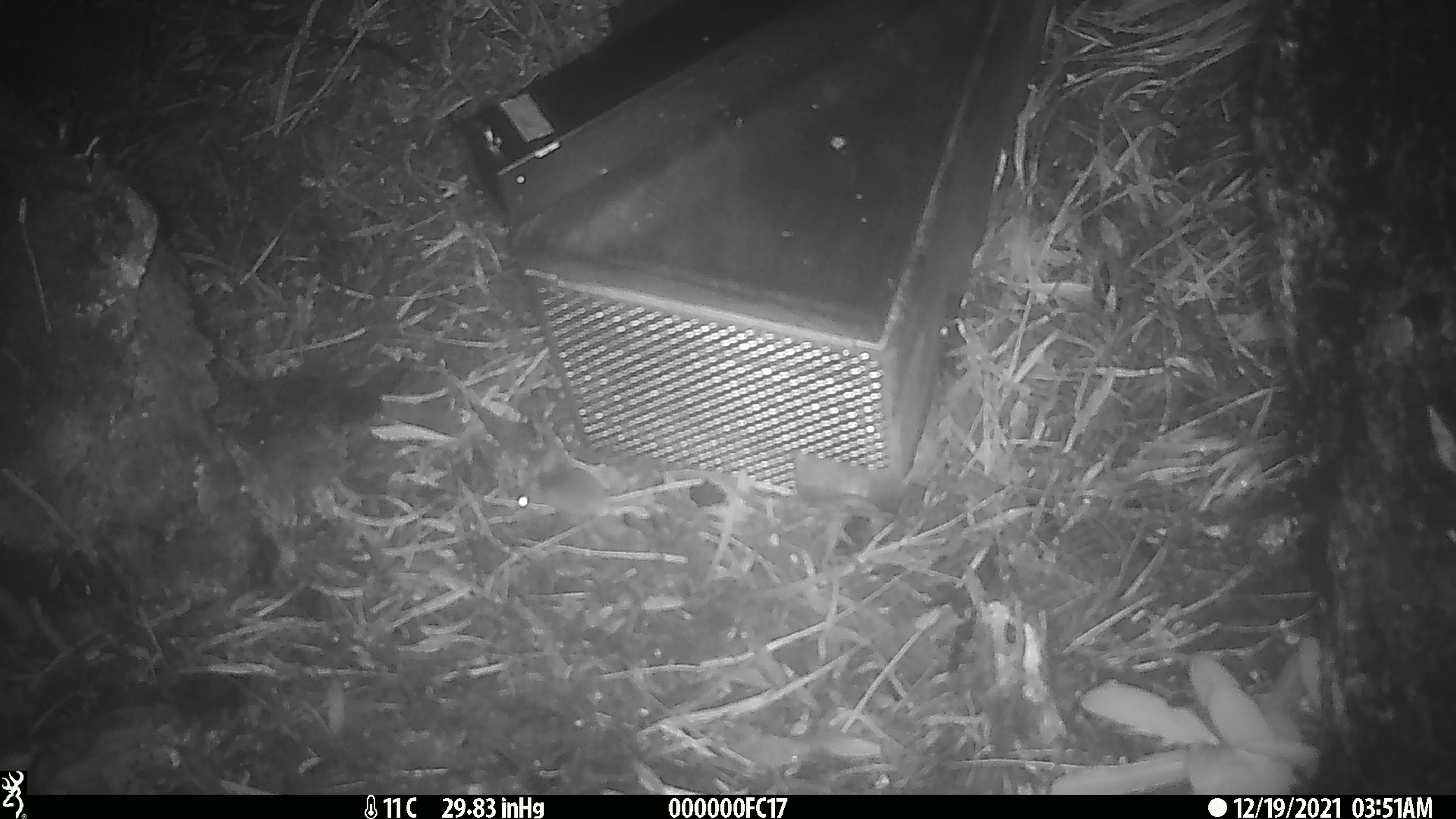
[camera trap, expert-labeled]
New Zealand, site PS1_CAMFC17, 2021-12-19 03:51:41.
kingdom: Animalia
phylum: Chordata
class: Mammalia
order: Rodentia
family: Muridae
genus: Mus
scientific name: Mus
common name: mouse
Mouse (Mus).